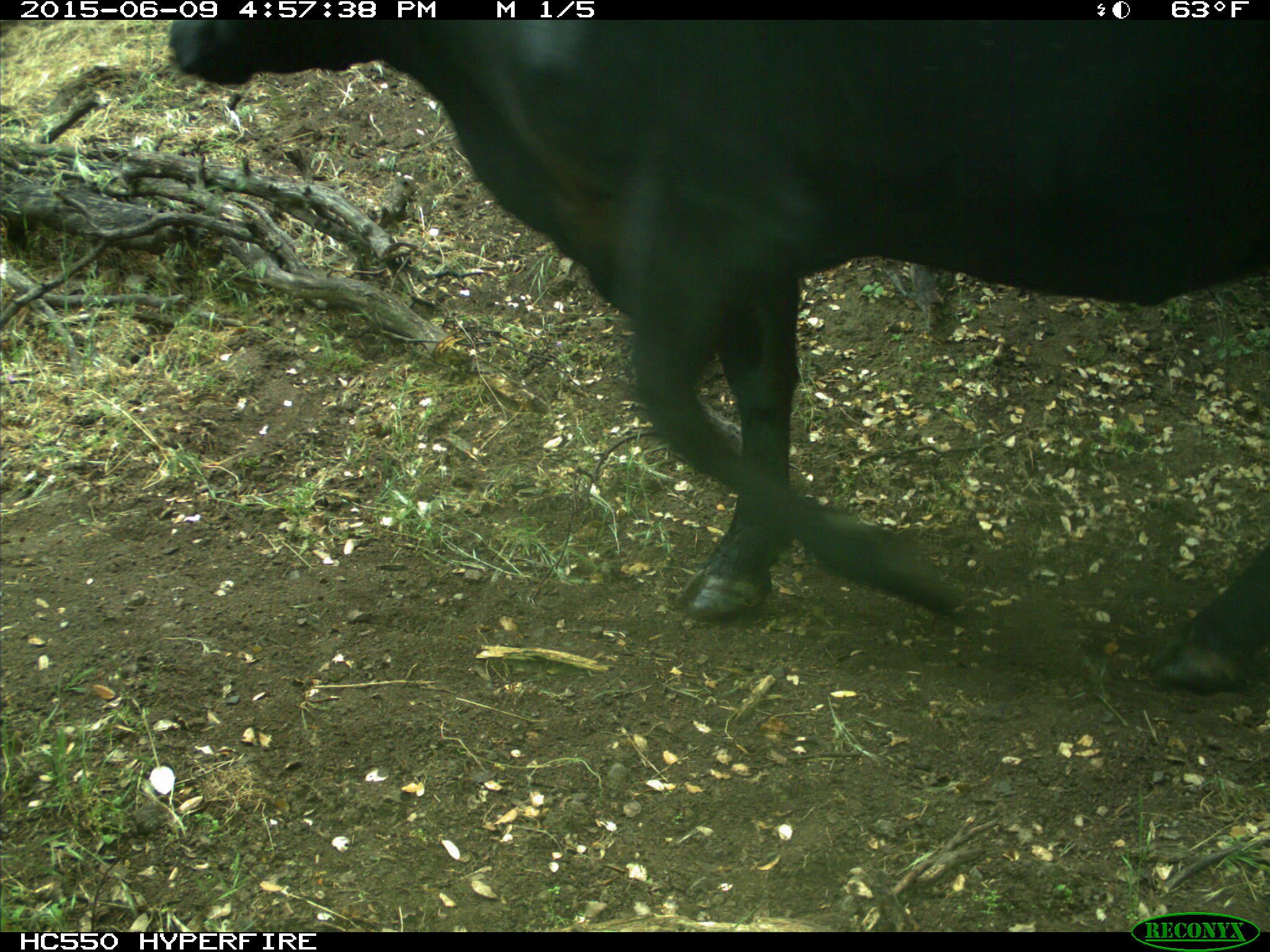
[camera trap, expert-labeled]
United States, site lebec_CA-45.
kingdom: Animalia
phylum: Chordata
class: Mammalia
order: Artiodactyla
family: Bovidae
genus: Bos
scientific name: Bos taurus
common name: domestic cow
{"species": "Bos taurus (domestic cow)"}